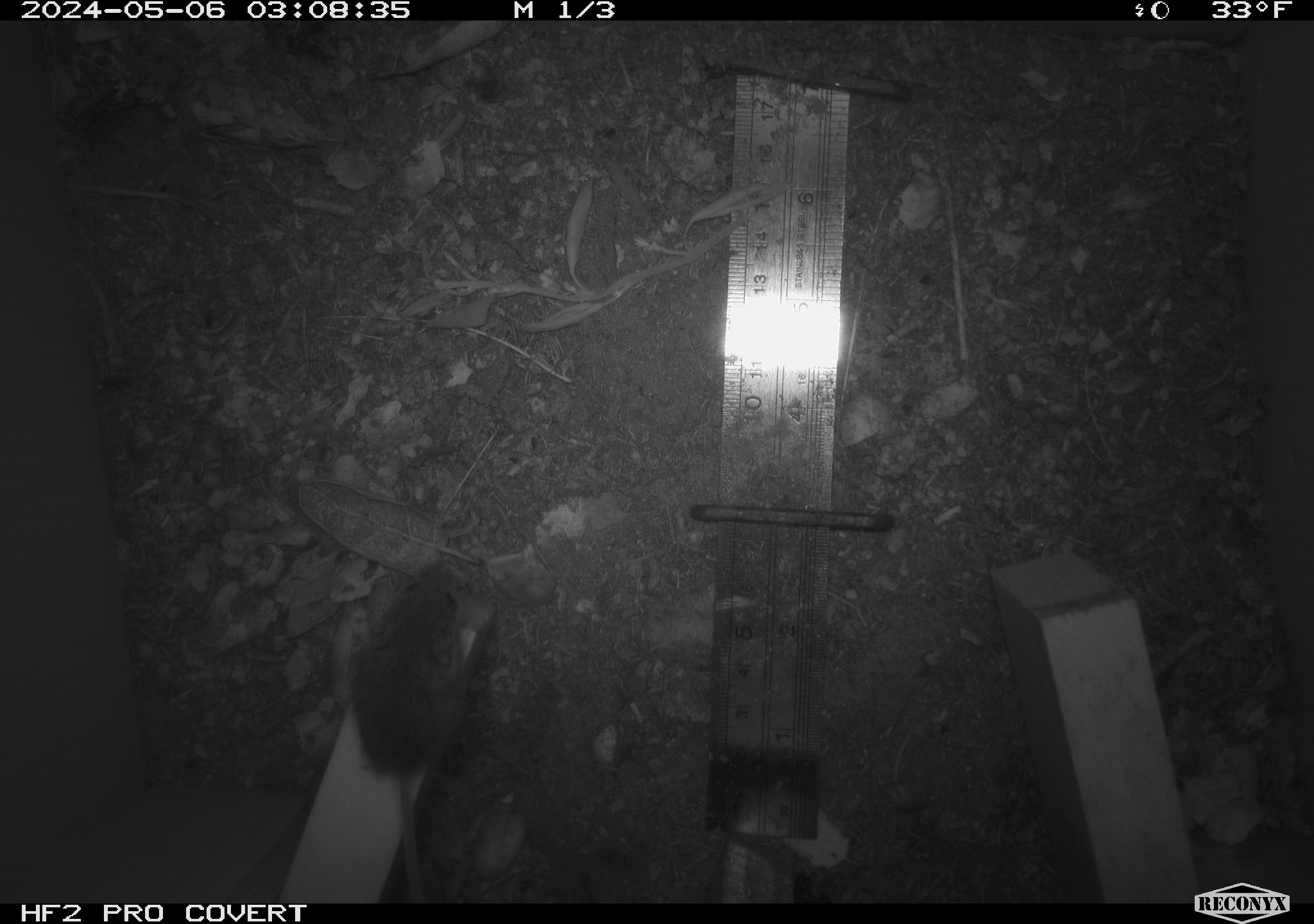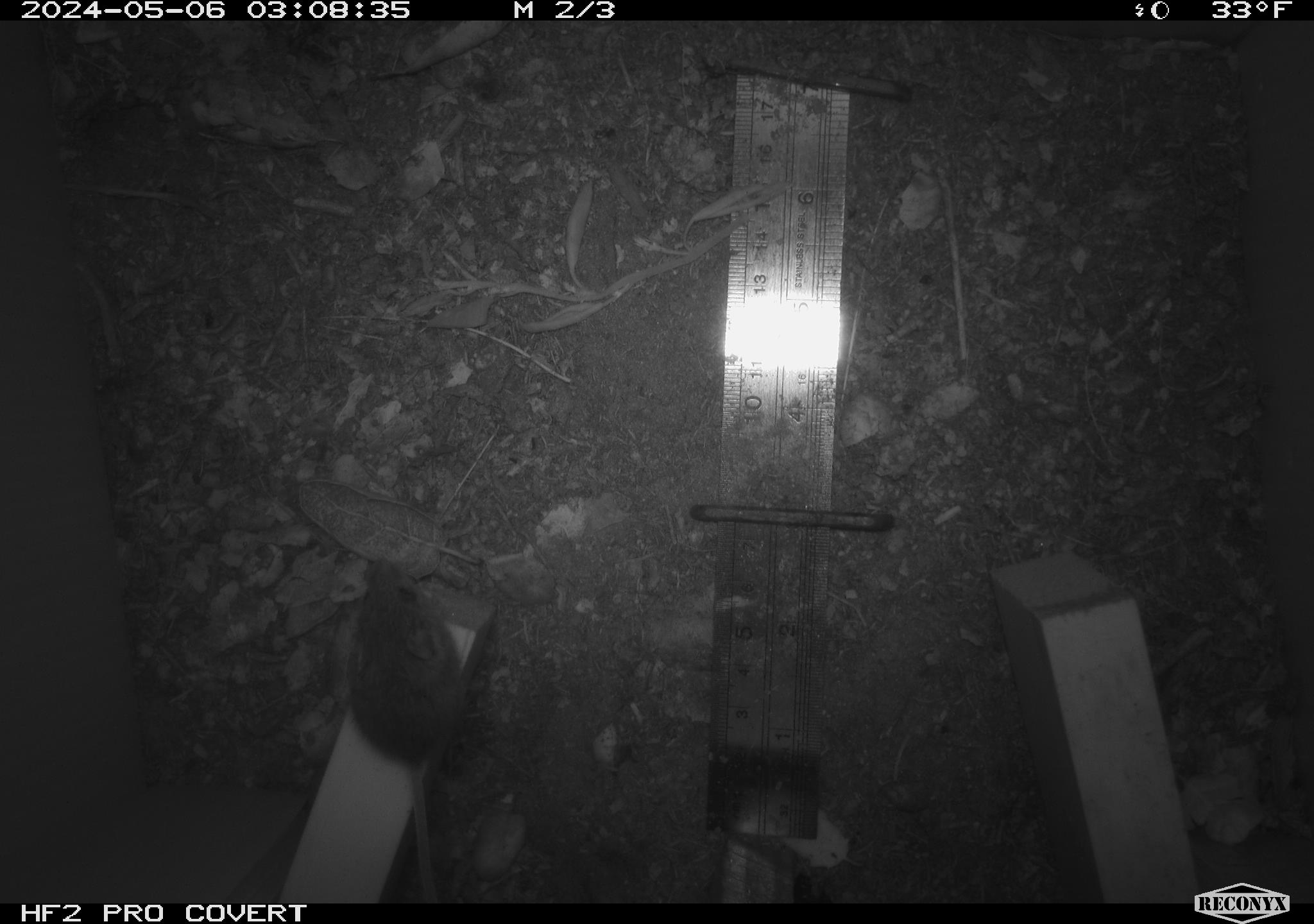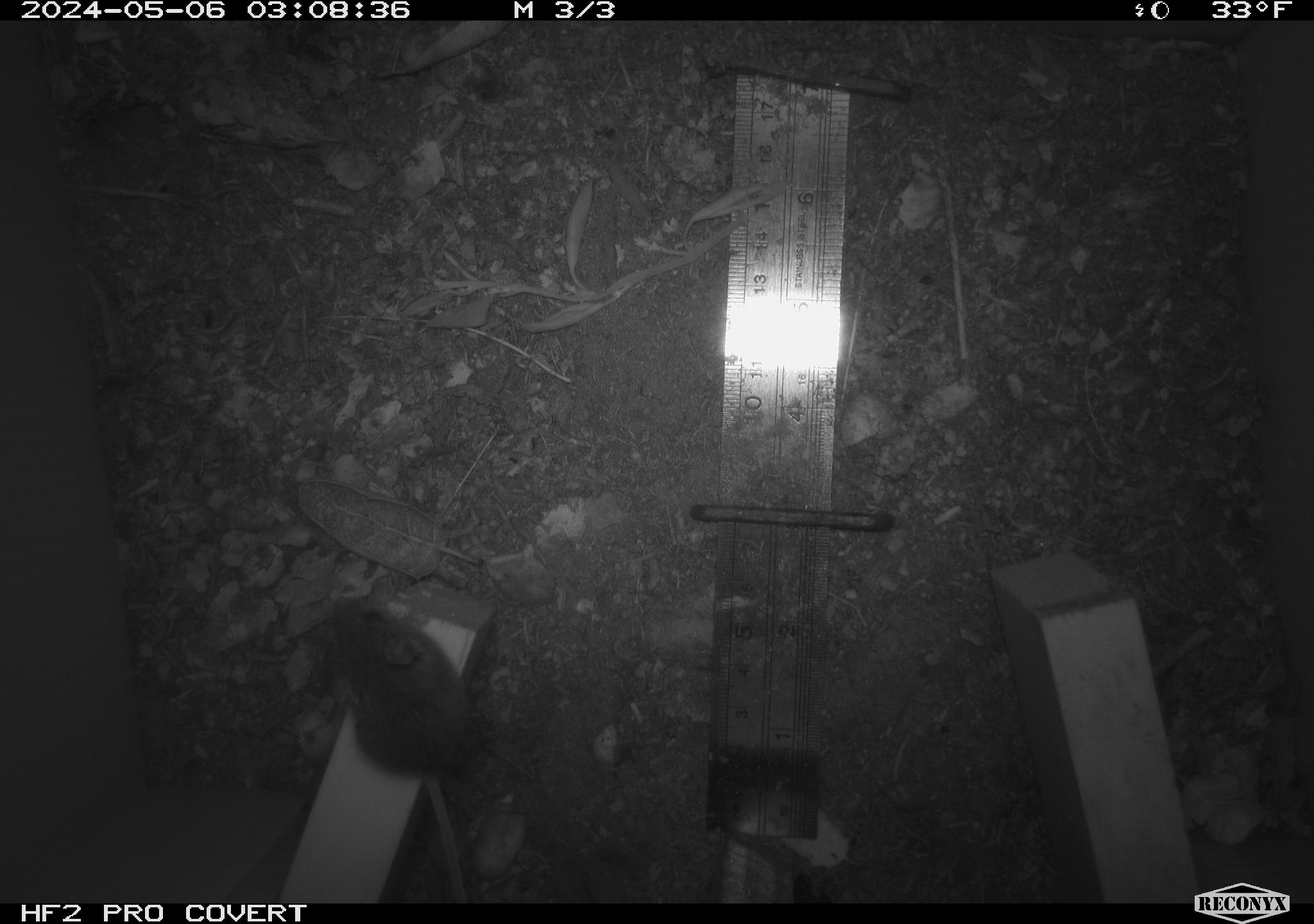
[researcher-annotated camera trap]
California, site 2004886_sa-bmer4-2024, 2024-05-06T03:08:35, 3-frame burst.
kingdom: Animalia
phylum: Chordata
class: Mammalia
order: Rodentia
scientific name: Rodentia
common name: mouse species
Mouse species (Rodentia).